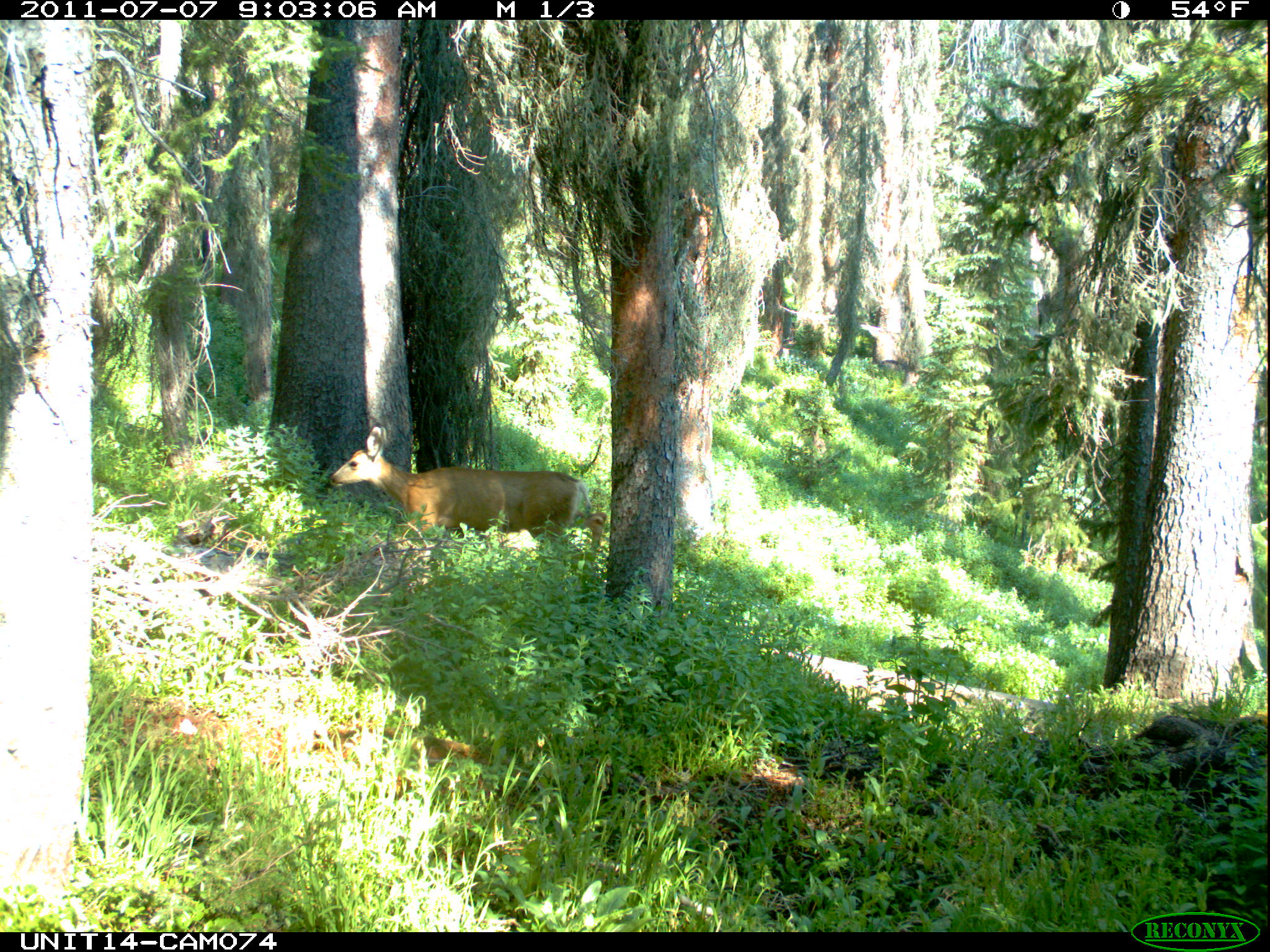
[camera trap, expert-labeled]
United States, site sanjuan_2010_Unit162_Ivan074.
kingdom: Animalia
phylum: Chordata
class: Mammalia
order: Artiodactyla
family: Cervidae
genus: Odocoileus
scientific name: Odocoileus hemionus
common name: mule deer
Odocoileus hemionus (mule deer).